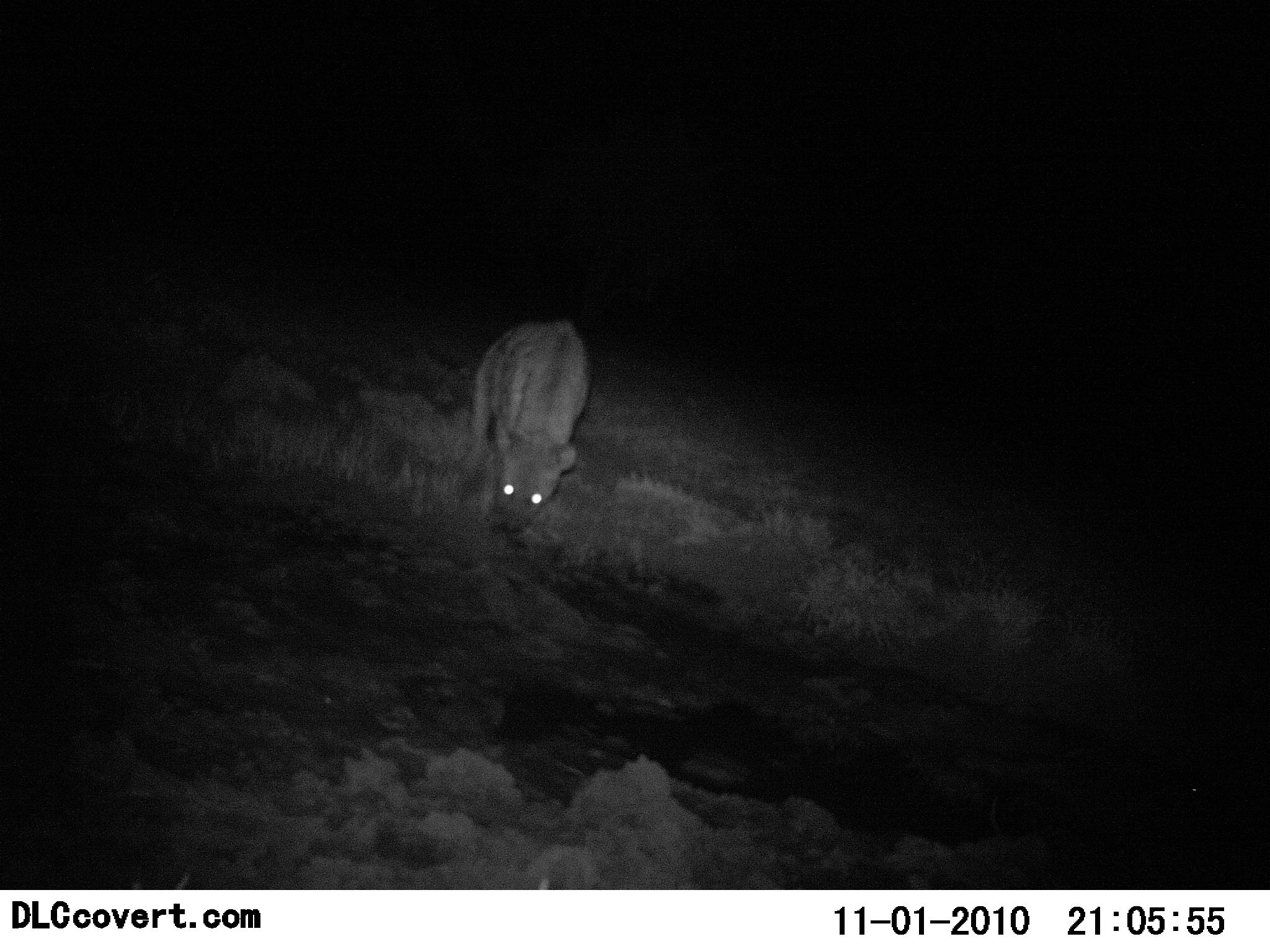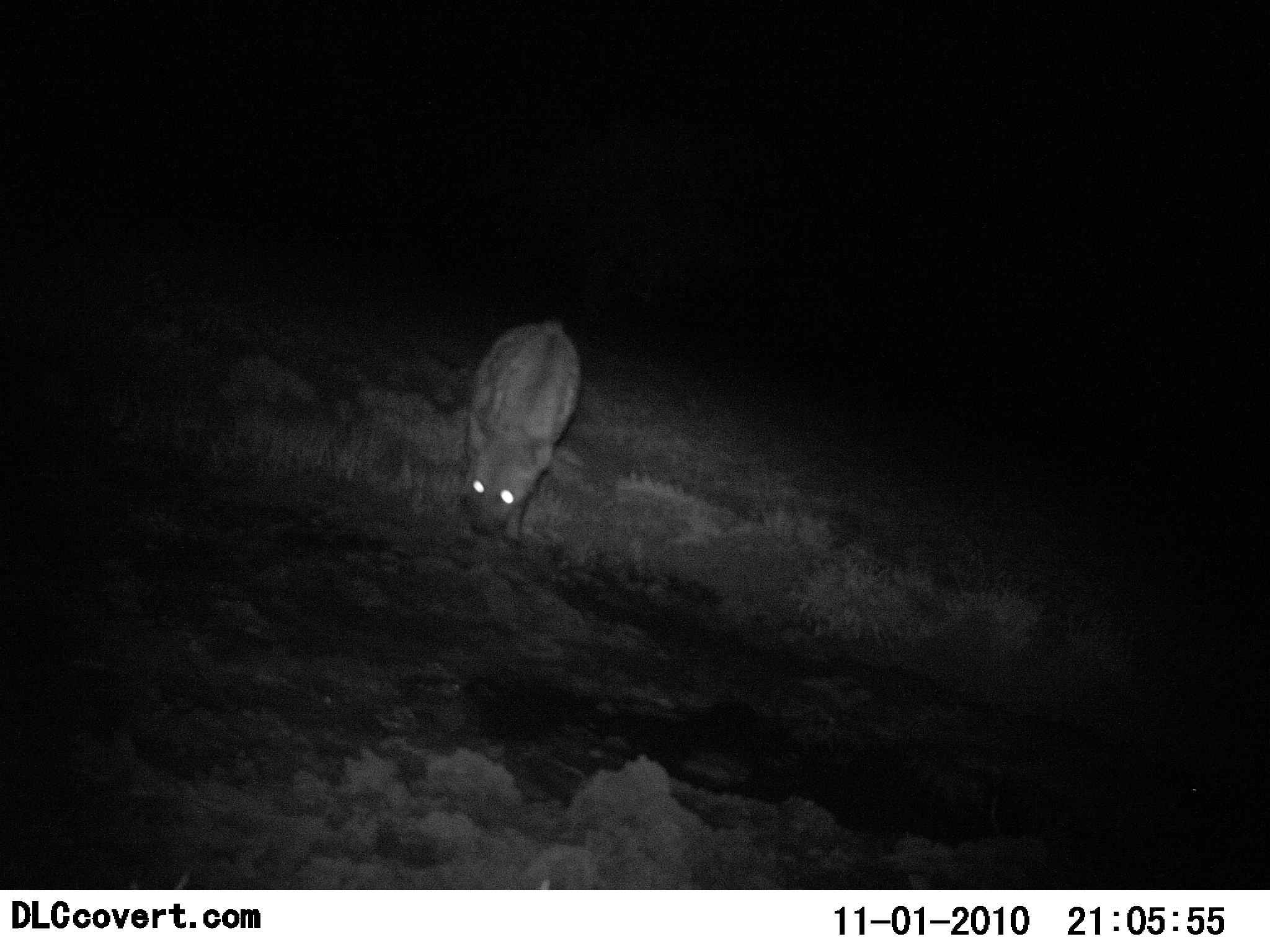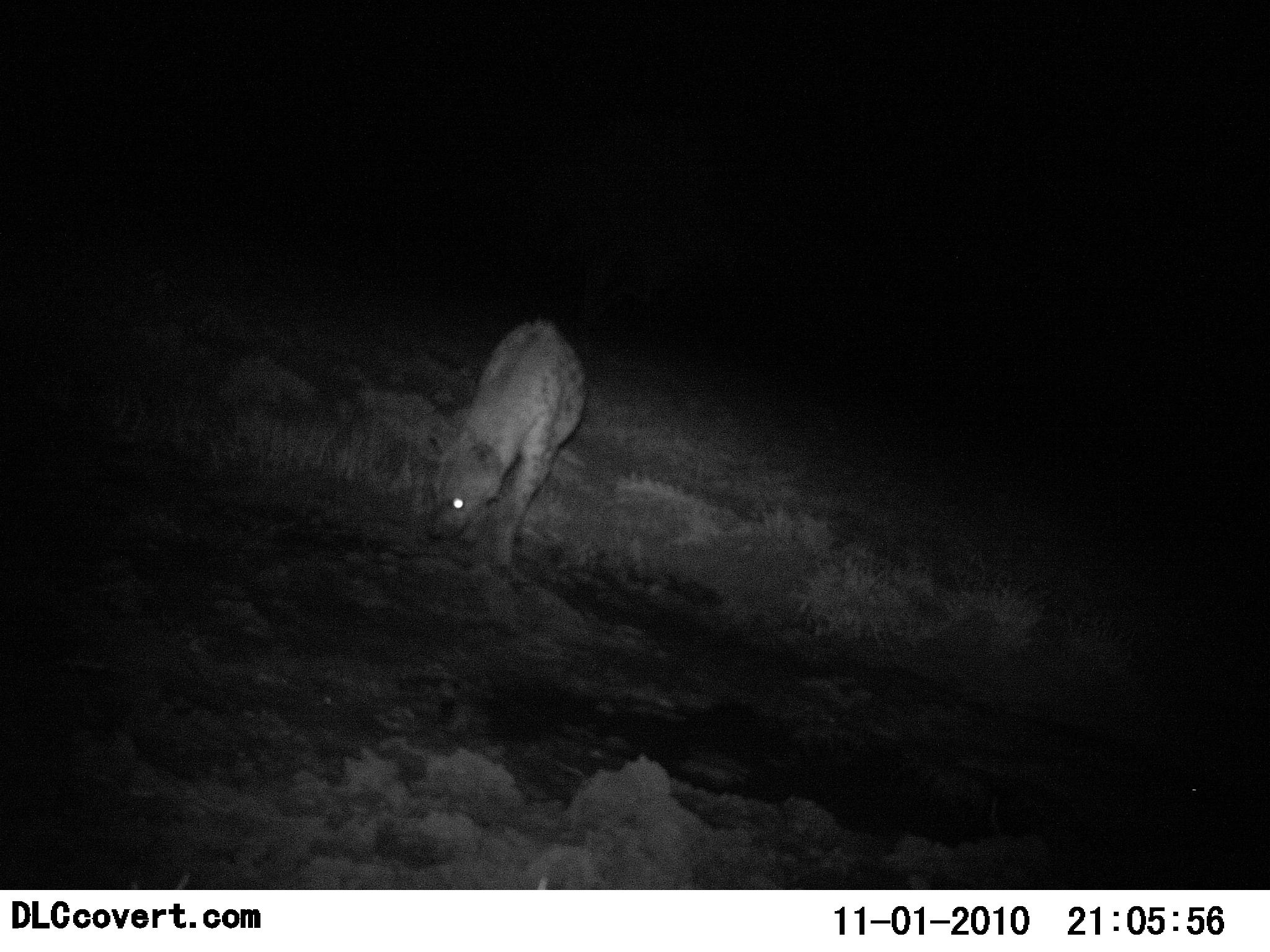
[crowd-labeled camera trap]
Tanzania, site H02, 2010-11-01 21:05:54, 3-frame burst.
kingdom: Animalia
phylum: Chordata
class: Mammalia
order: Carnivora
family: Hyaenidae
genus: Crocuta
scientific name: Crocuta crocuta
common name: spotted hyena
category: hyenaspotted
Hyenaspotted (spotted hyena) (Crocuta crocuta), count 1. Behavior (volunteer vote fractions): standing 70%, resting 0%, moving 30%, interacting 0%. Young present (vote fraction): 0%. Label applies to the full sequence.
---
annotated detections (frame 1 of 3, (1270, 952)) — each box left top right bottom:
animal: 470 317 594 536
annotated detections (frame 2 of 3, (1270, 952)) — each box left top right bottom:
animal: 458 317 584 550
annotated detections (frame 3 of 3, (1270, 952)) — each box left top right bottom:
animal: 423 319 588 580